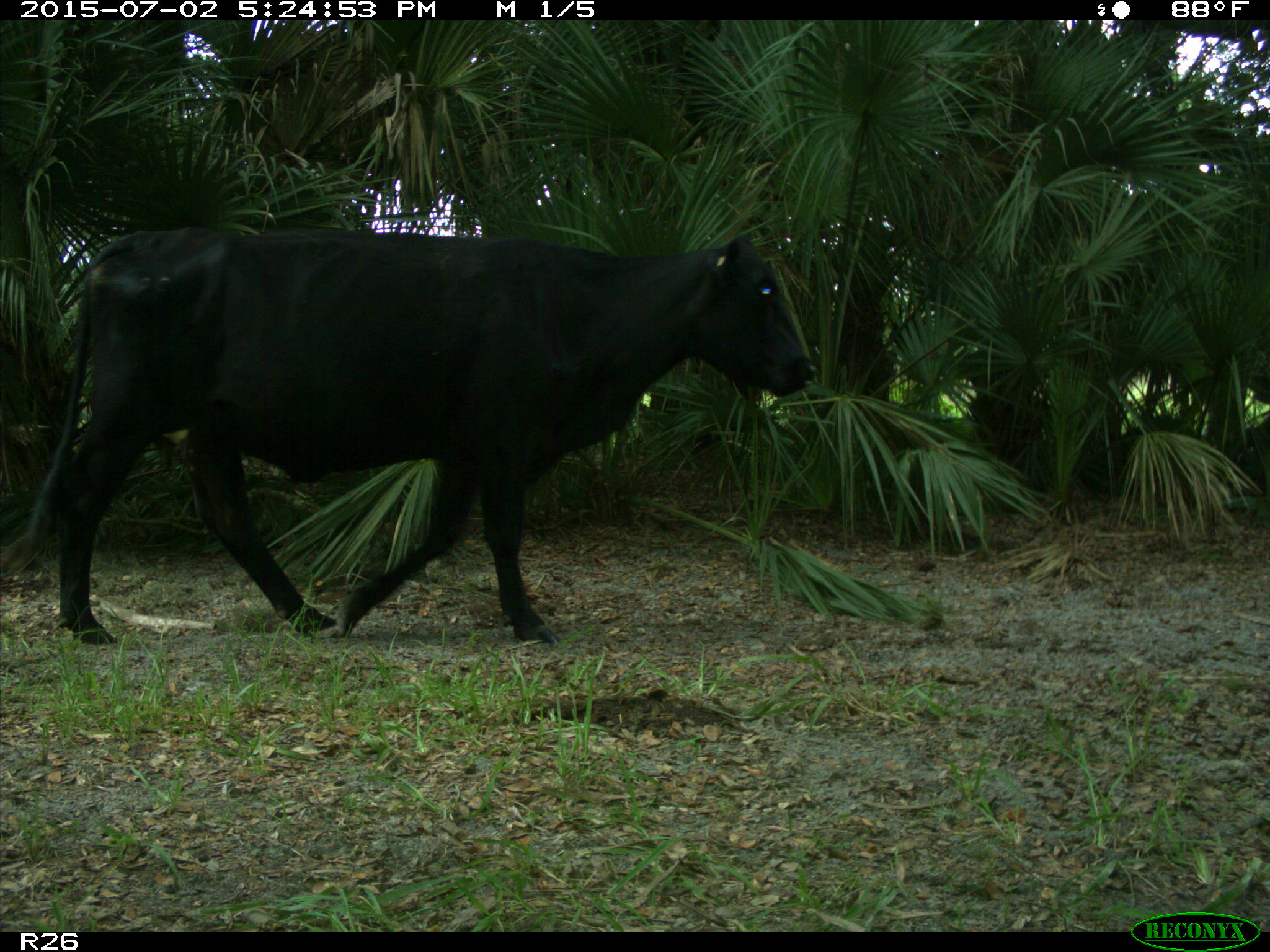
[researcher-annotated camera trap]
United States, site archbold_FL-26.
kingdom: Animalia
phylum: Chordata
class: Mammalia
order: Artiodactyla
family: Bovidae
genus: Bos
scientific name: Bos taurus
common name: domestic cow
Bos taurus (domestic cow).